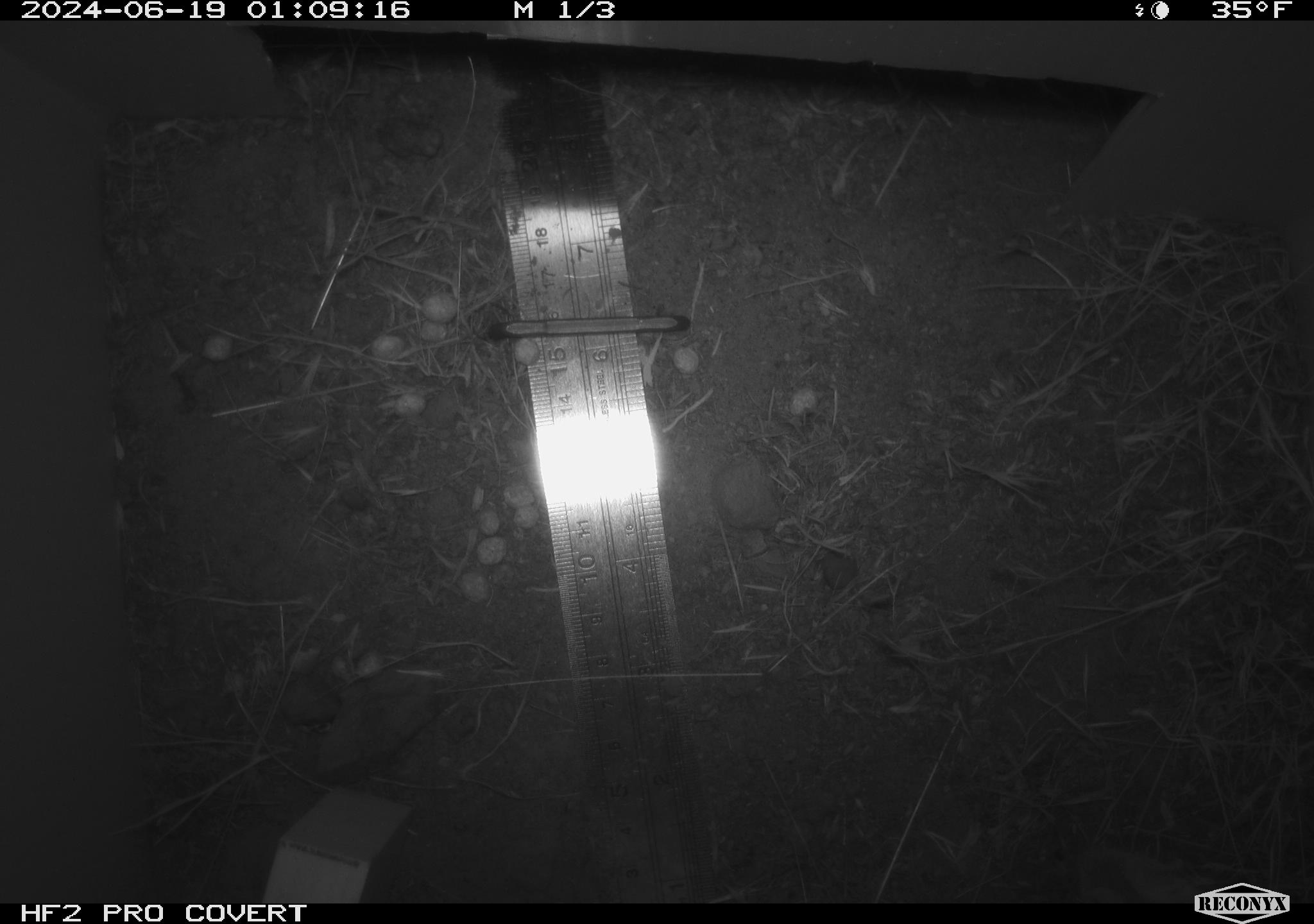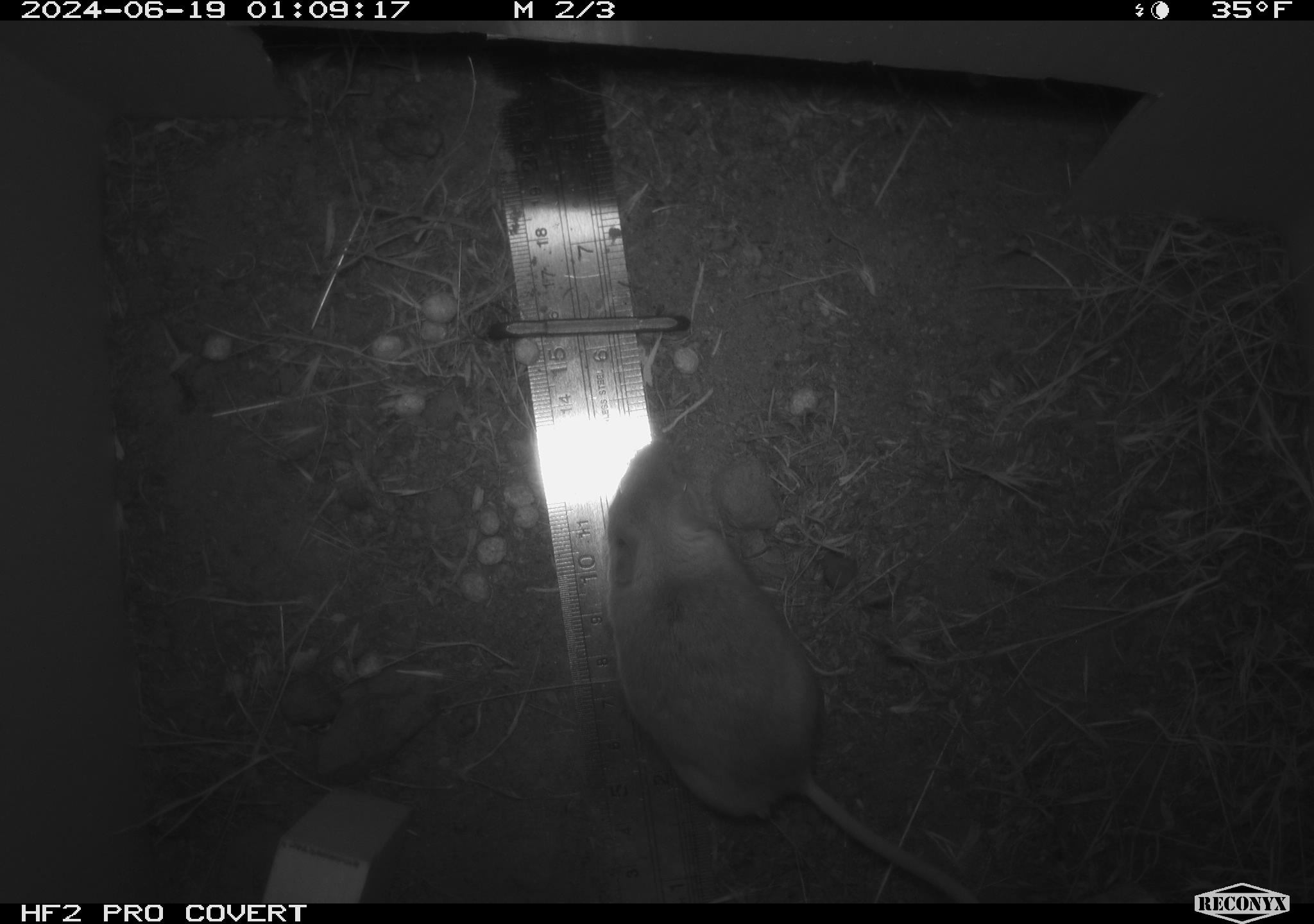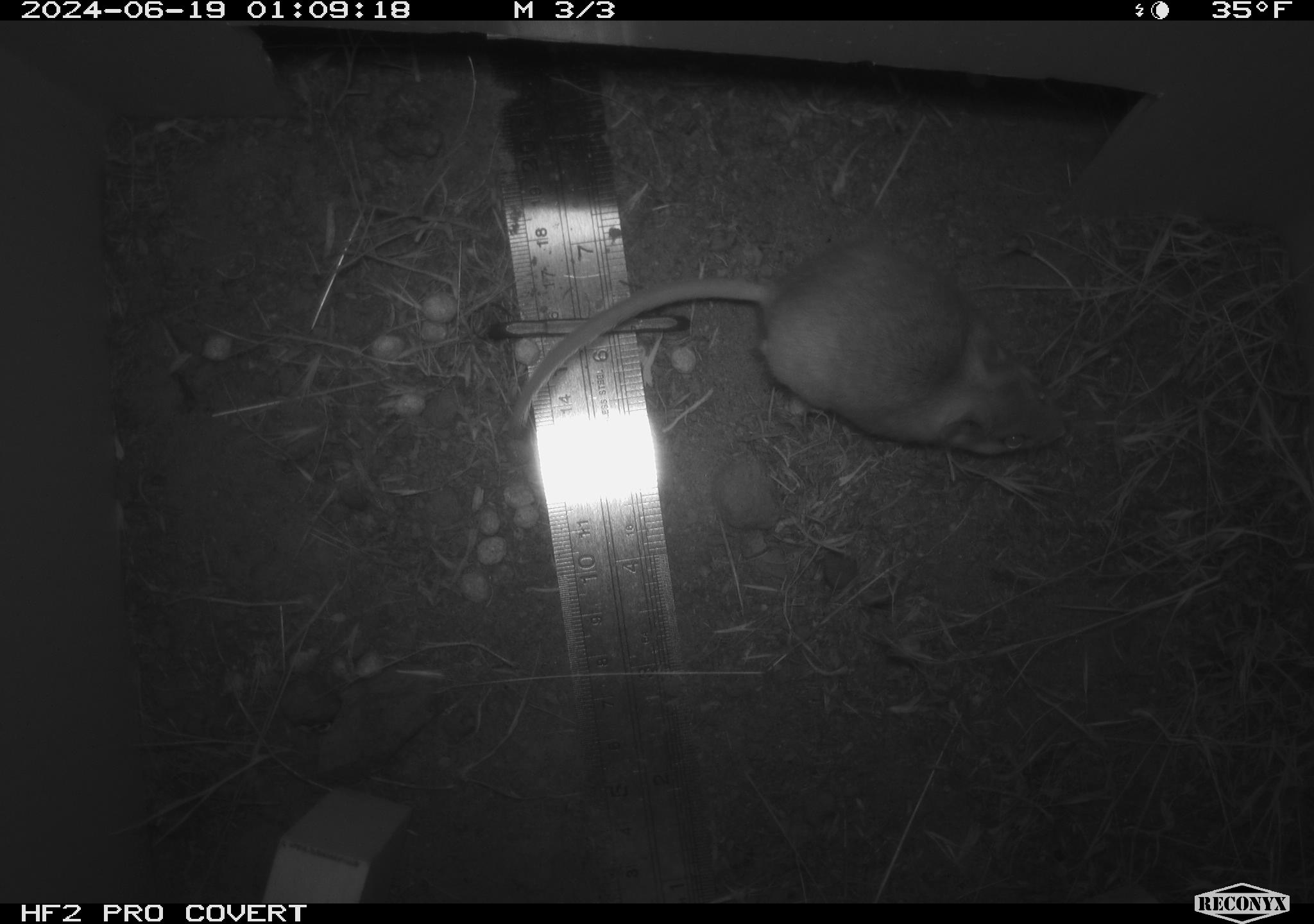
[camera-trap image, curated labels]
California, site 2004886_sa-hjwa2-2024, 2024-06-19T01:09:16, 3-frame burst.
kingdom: Animalia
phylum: Chordata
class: Mammalia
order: Rodentia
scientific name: Rodentia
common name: rodent